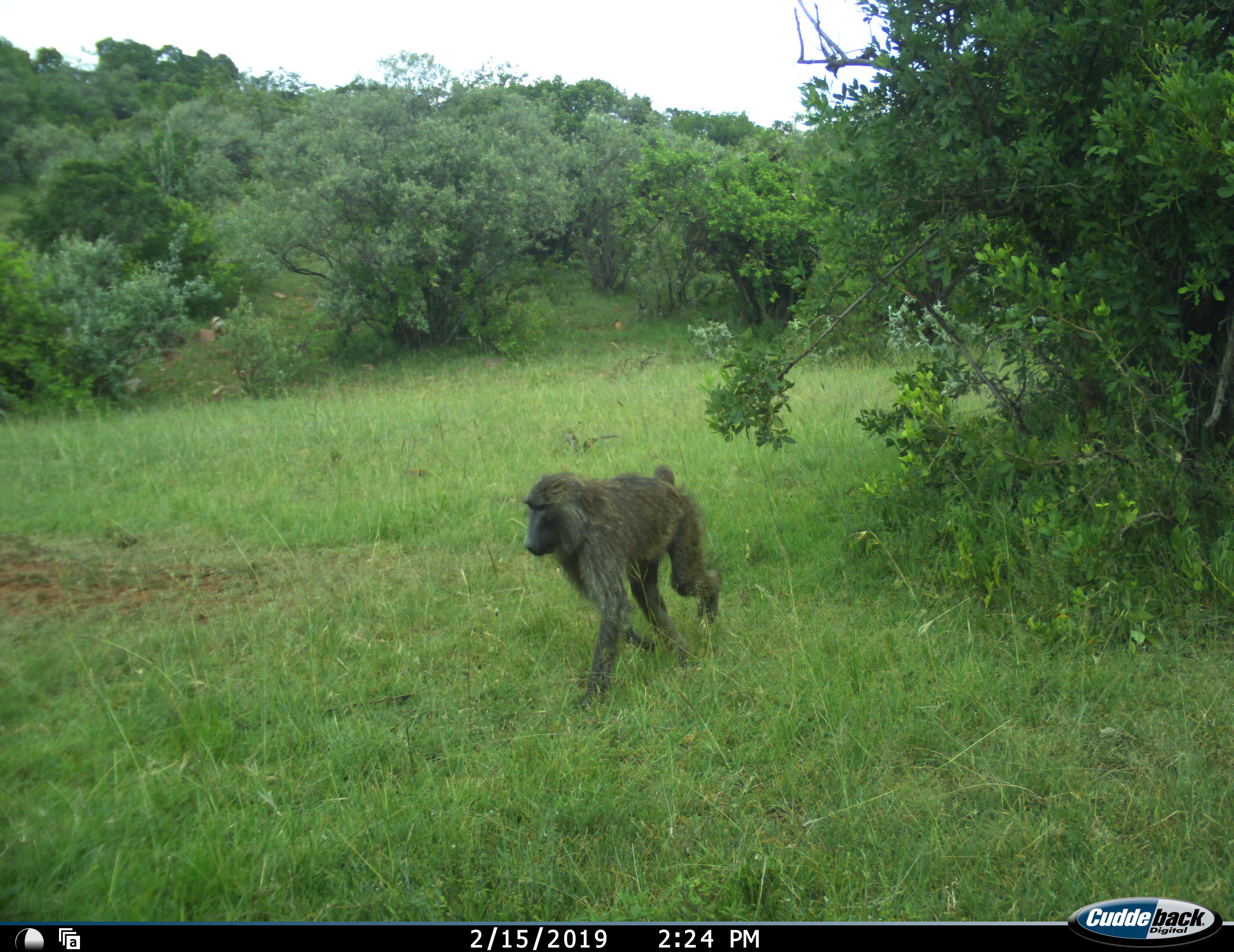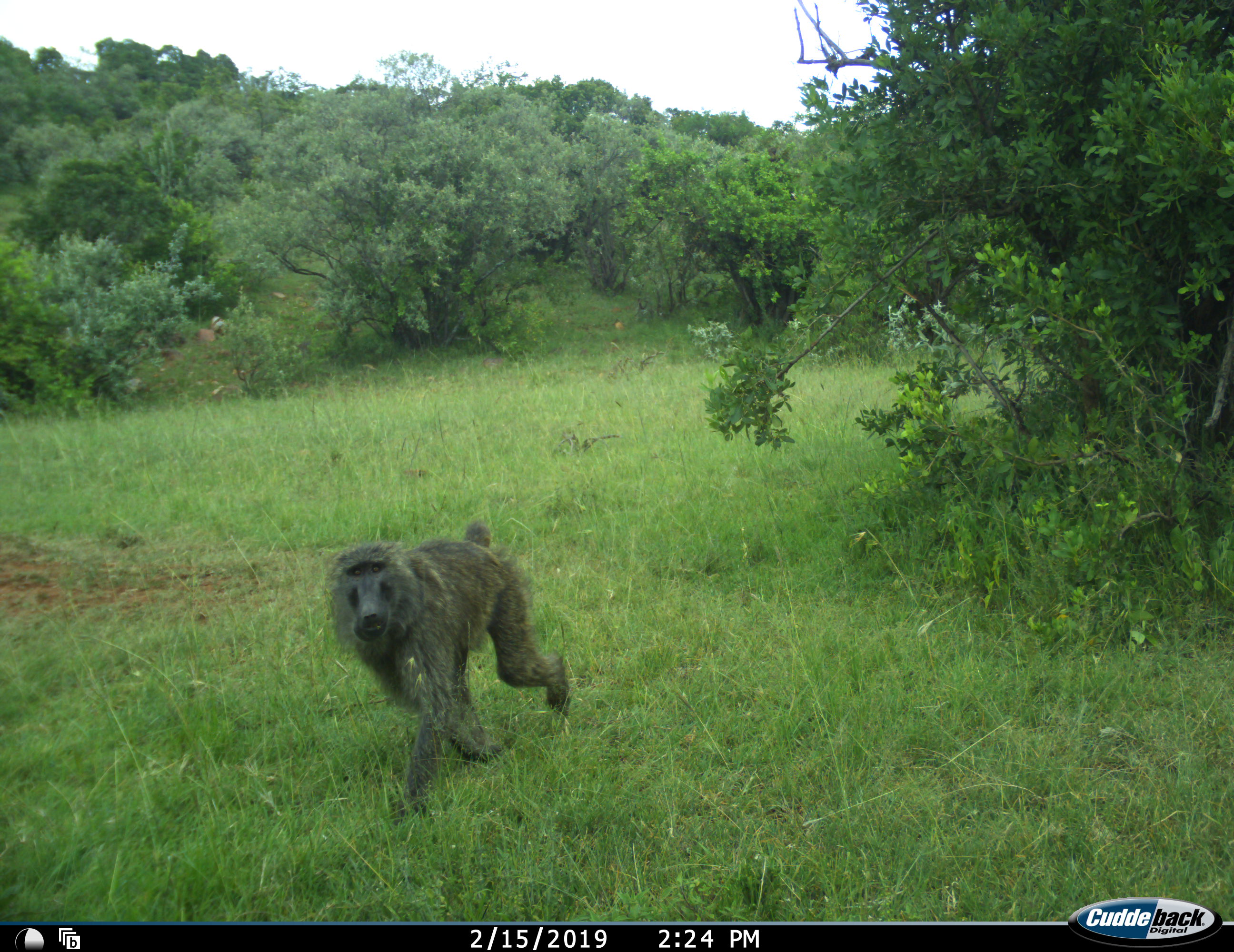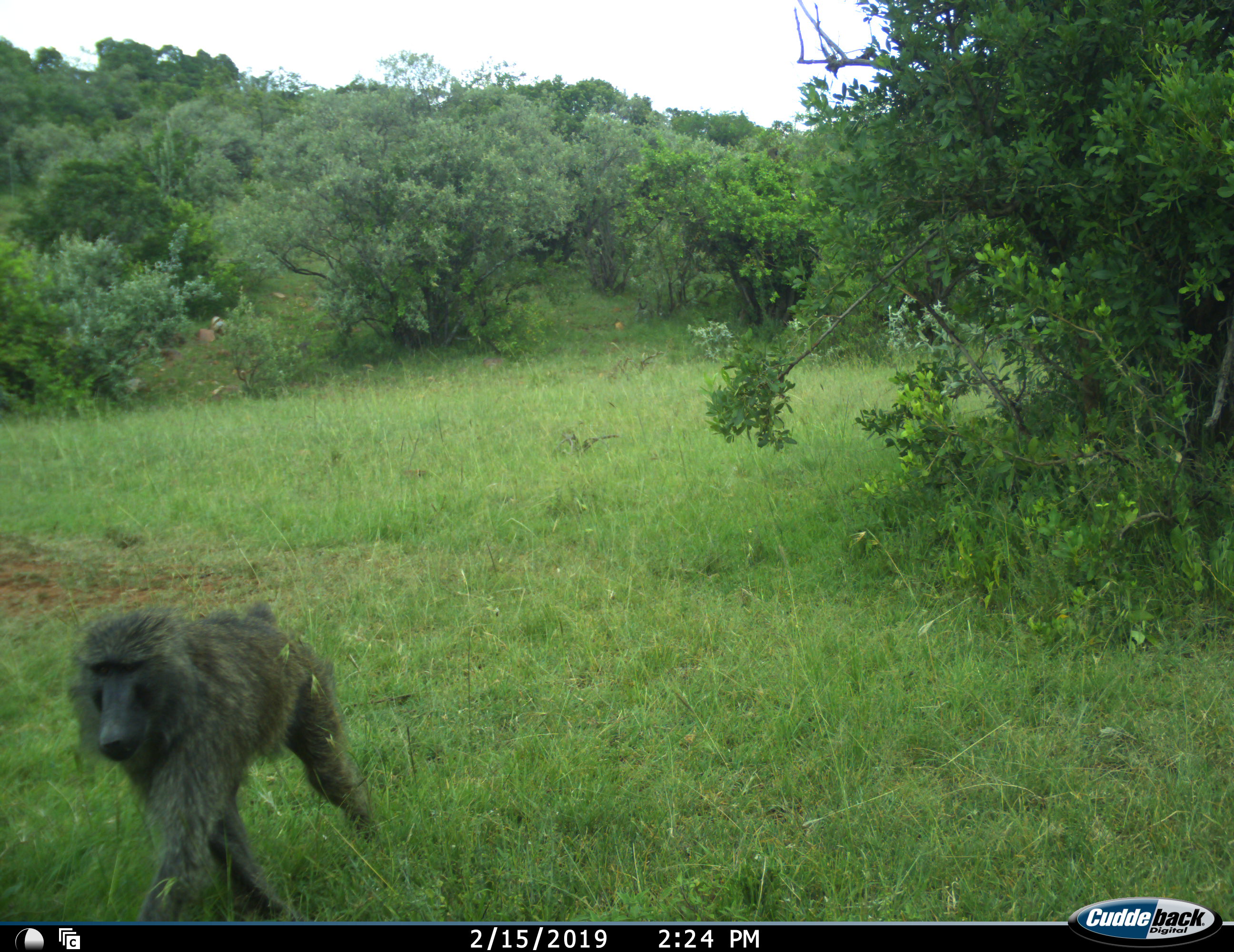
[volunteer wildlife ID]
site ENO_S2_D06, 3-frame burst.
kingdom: Animalia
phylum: Chordata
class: Mammalia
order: Primates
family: Cercopithecidae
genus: Papio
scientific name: Papio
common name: baboon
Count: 1.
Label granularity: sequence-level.